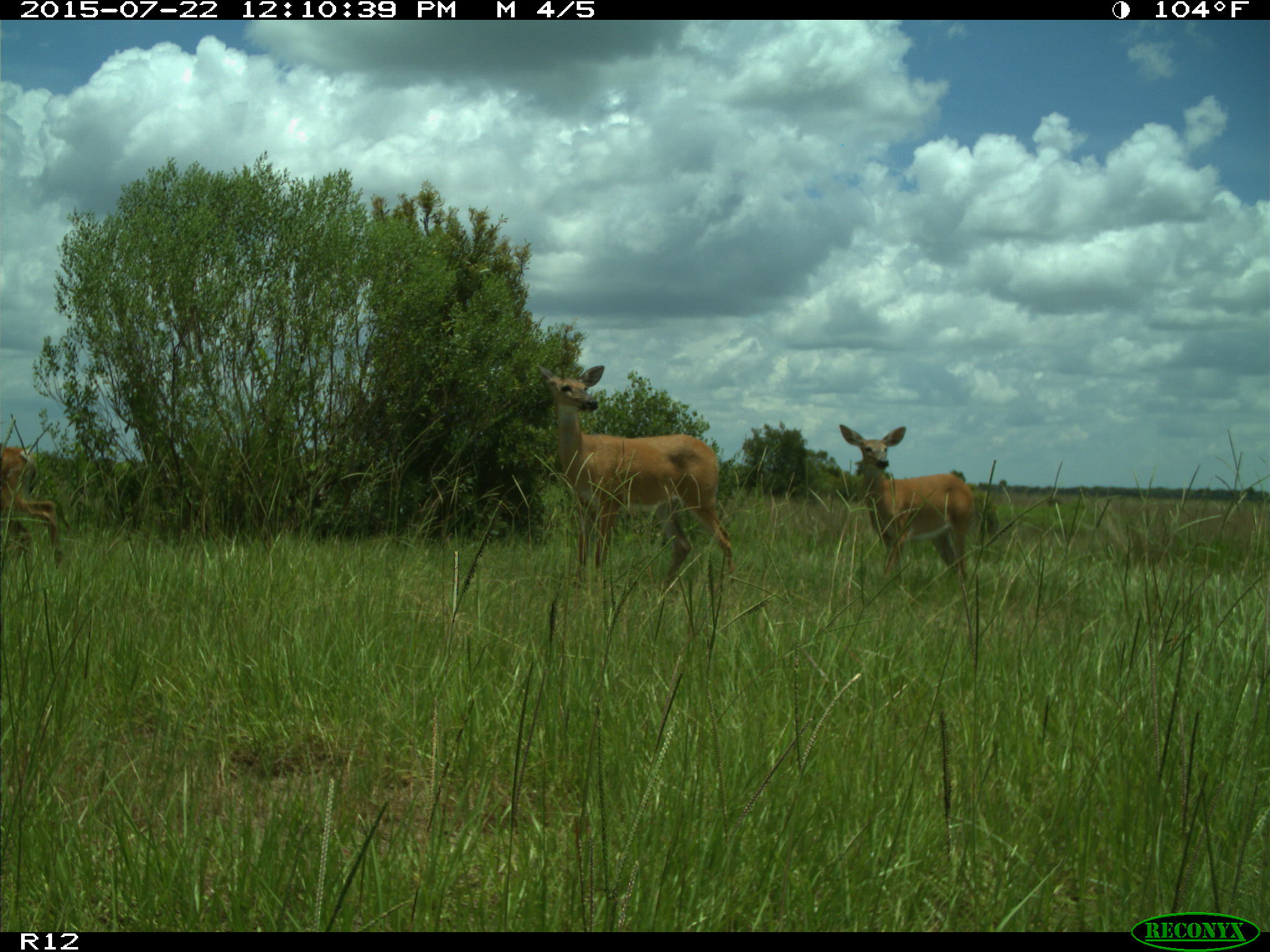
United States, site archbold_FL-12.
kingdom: Animalia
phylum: Chordata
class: Mammalia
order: Artiodactyla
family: Cervidae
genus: Odocoileus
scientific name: Odocoileus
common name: deer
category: unidentified deer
Unidentified deer (deer) (Odocoileus).